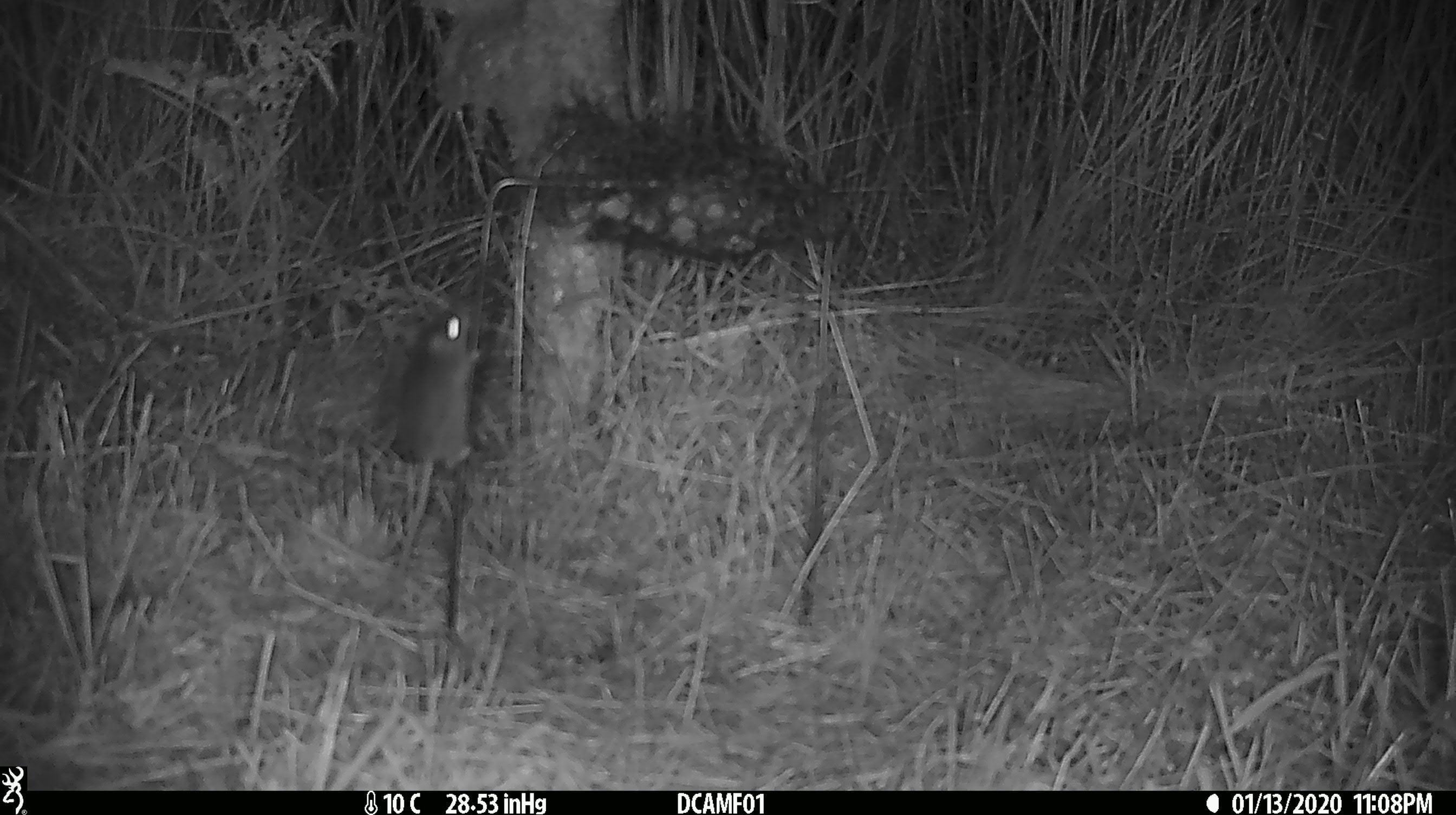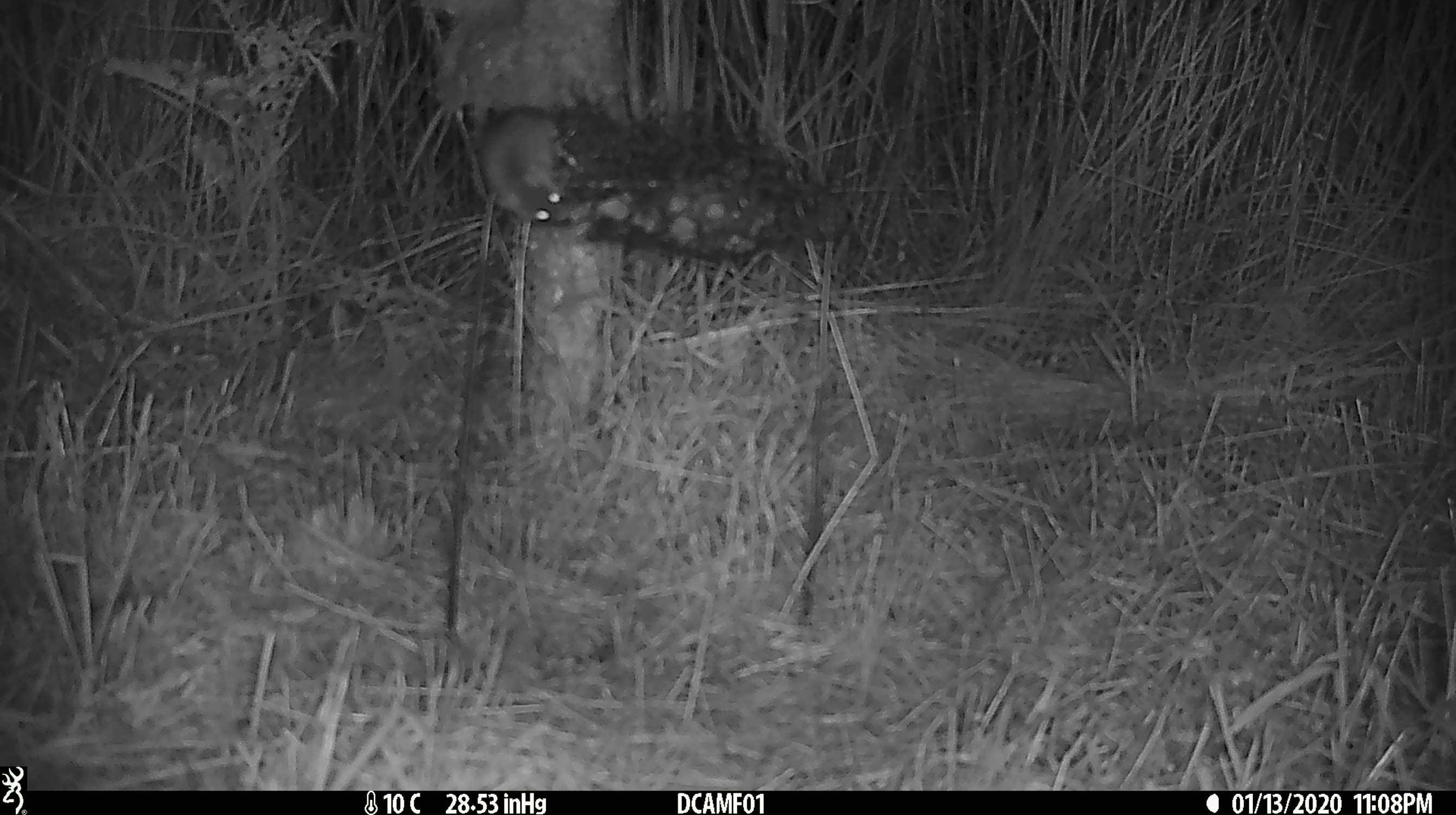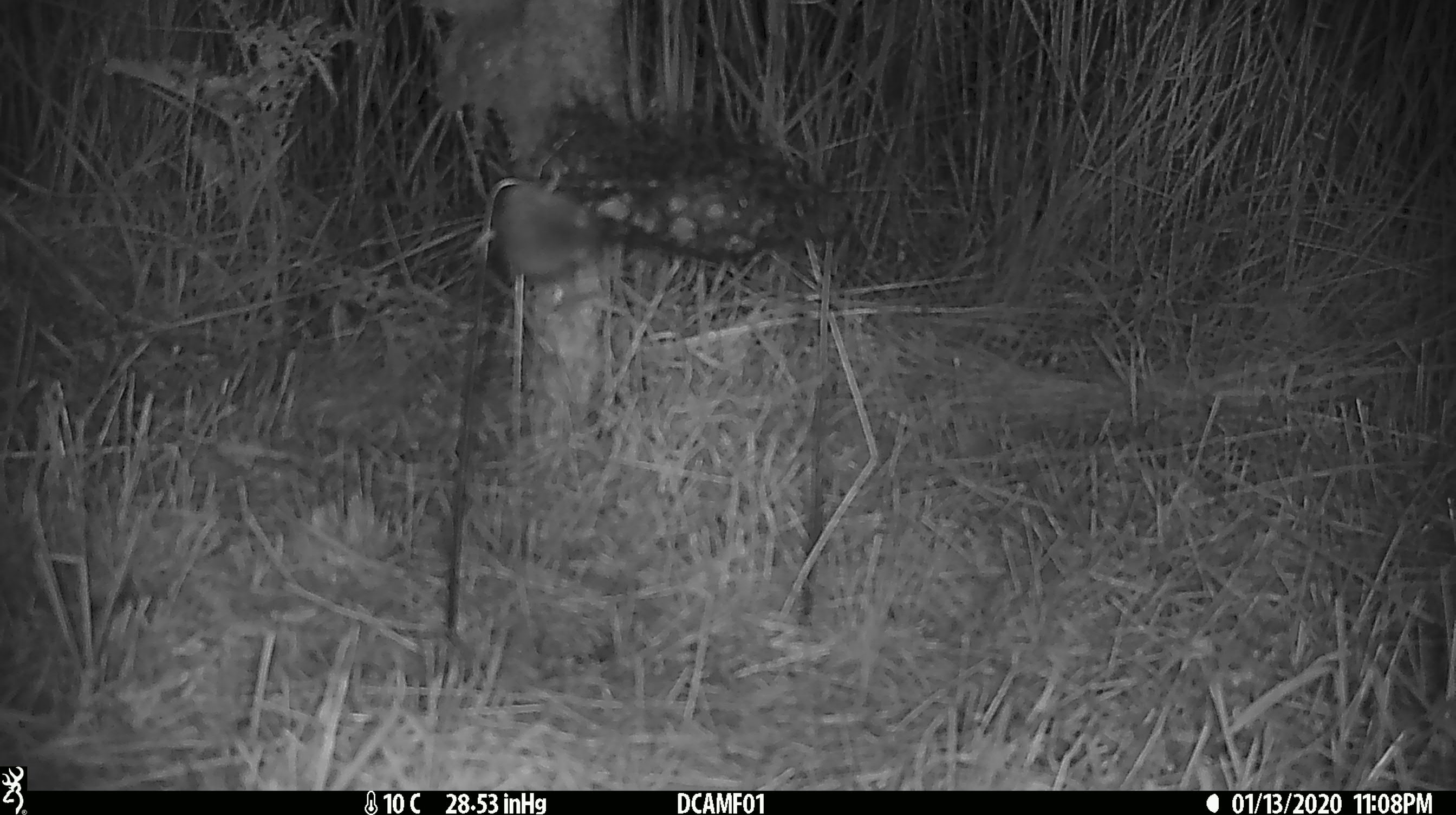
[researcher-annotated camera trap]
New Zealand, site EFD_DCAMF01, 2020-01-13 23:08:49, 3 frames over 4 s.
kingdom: Animalia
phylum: Chordata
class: Mammalia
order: Rodentia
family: Muridae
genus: Mus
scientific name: Mus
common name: mouse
Mouse (Mus).